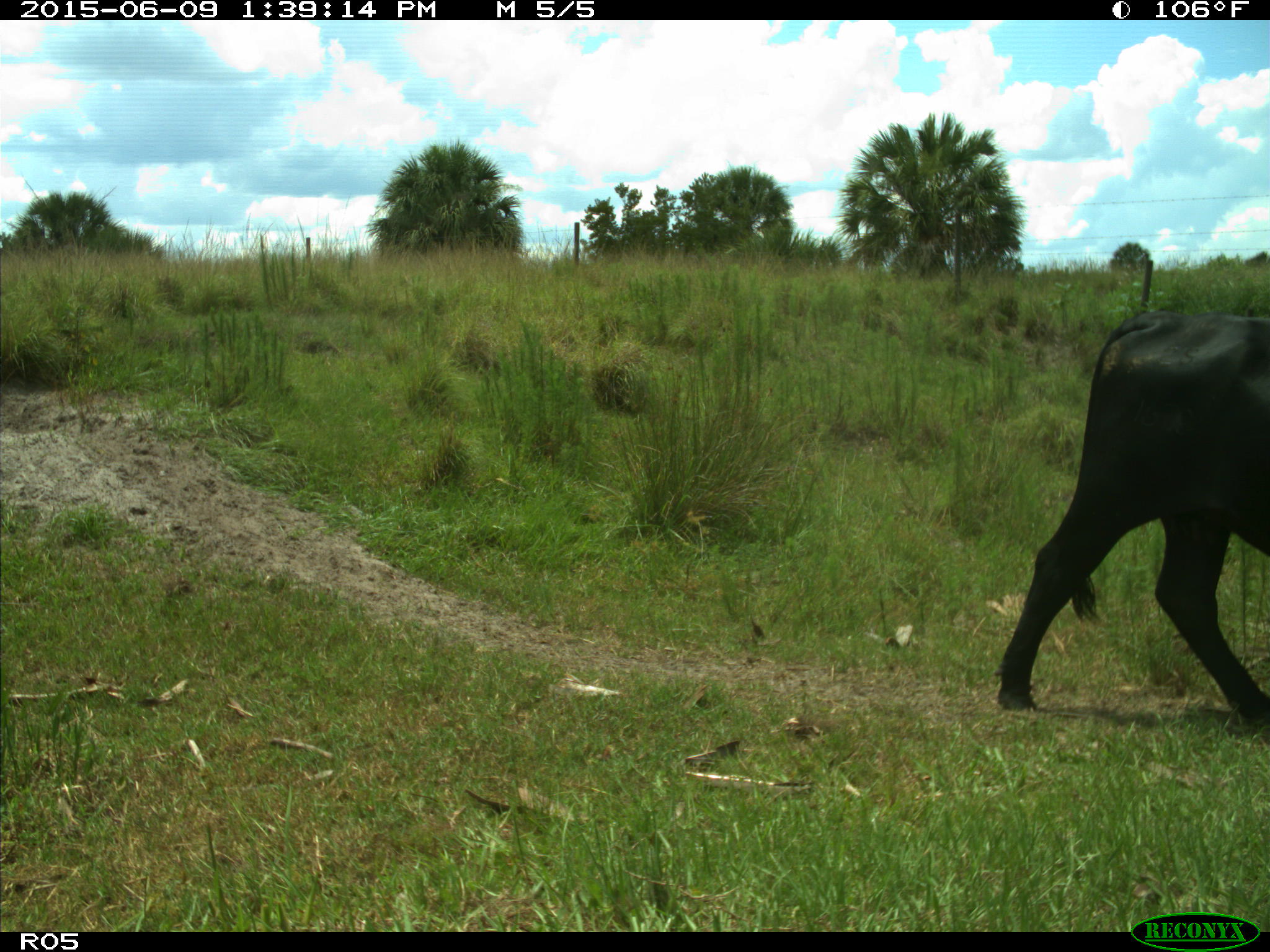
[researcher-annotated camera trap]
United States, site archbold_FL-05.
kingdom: Animalia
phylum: Chordata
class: Mammalia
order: Artiodactyla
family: Bovidae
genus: Bos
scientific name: Bos taurus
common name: domestic cow